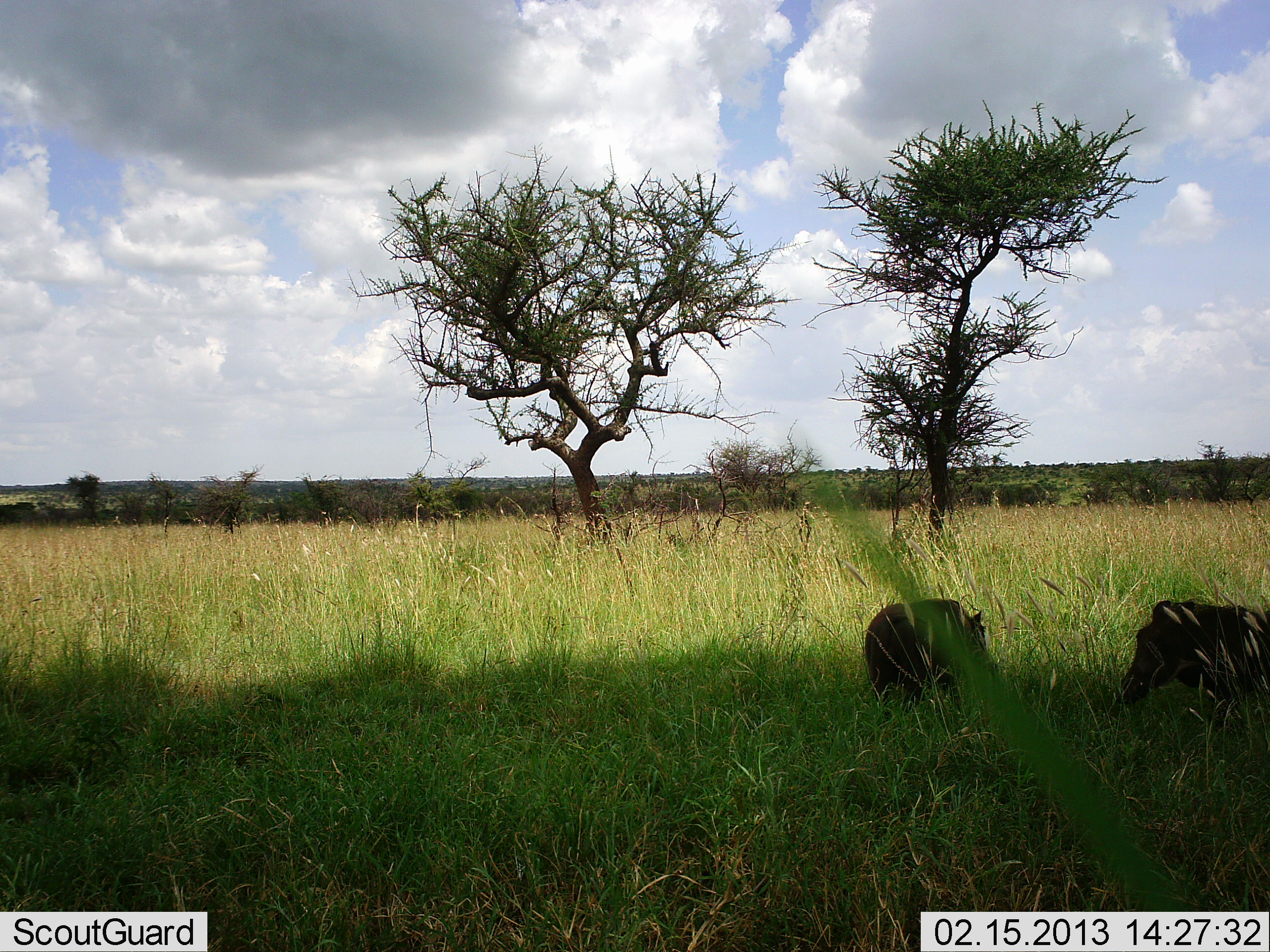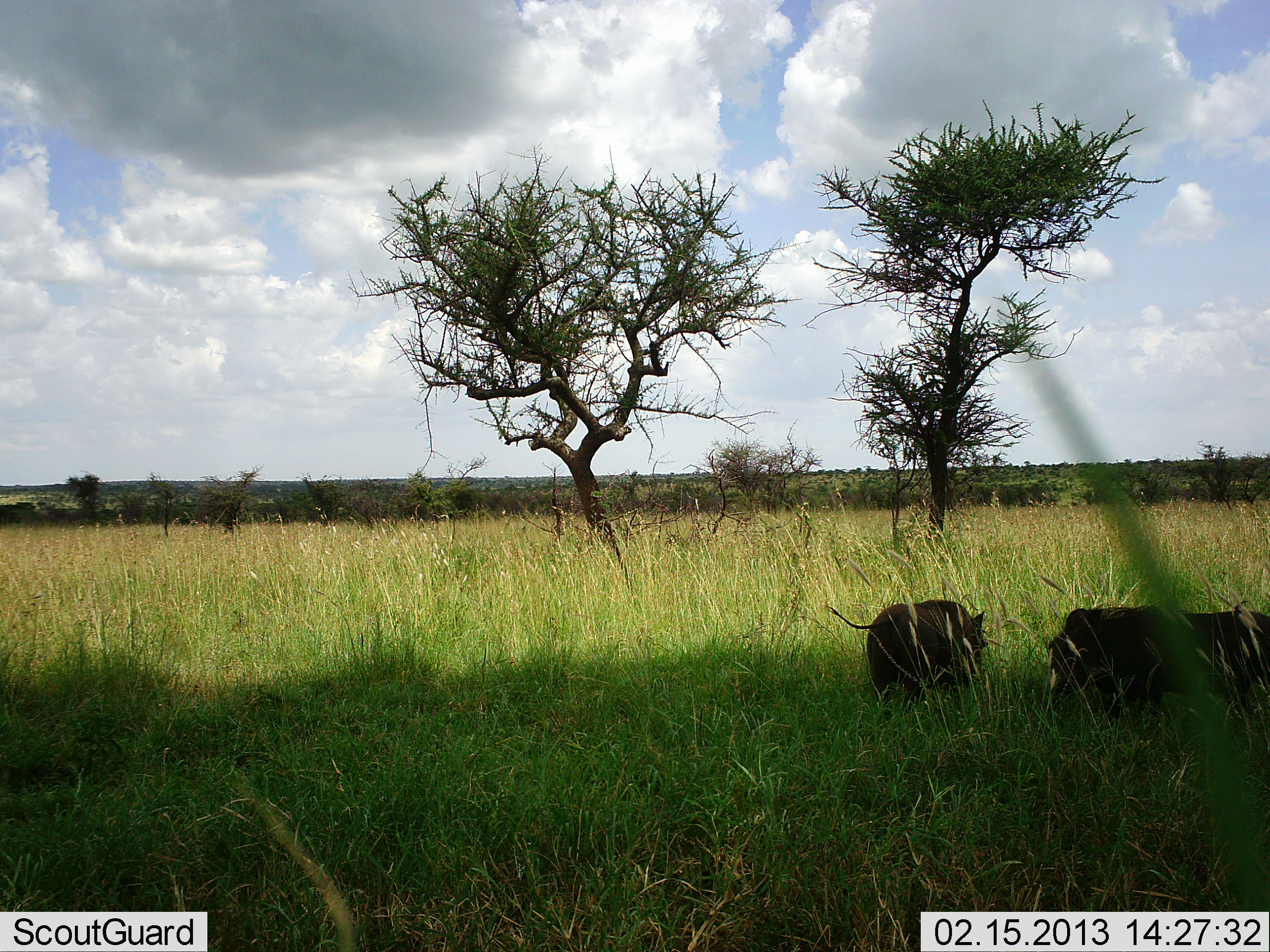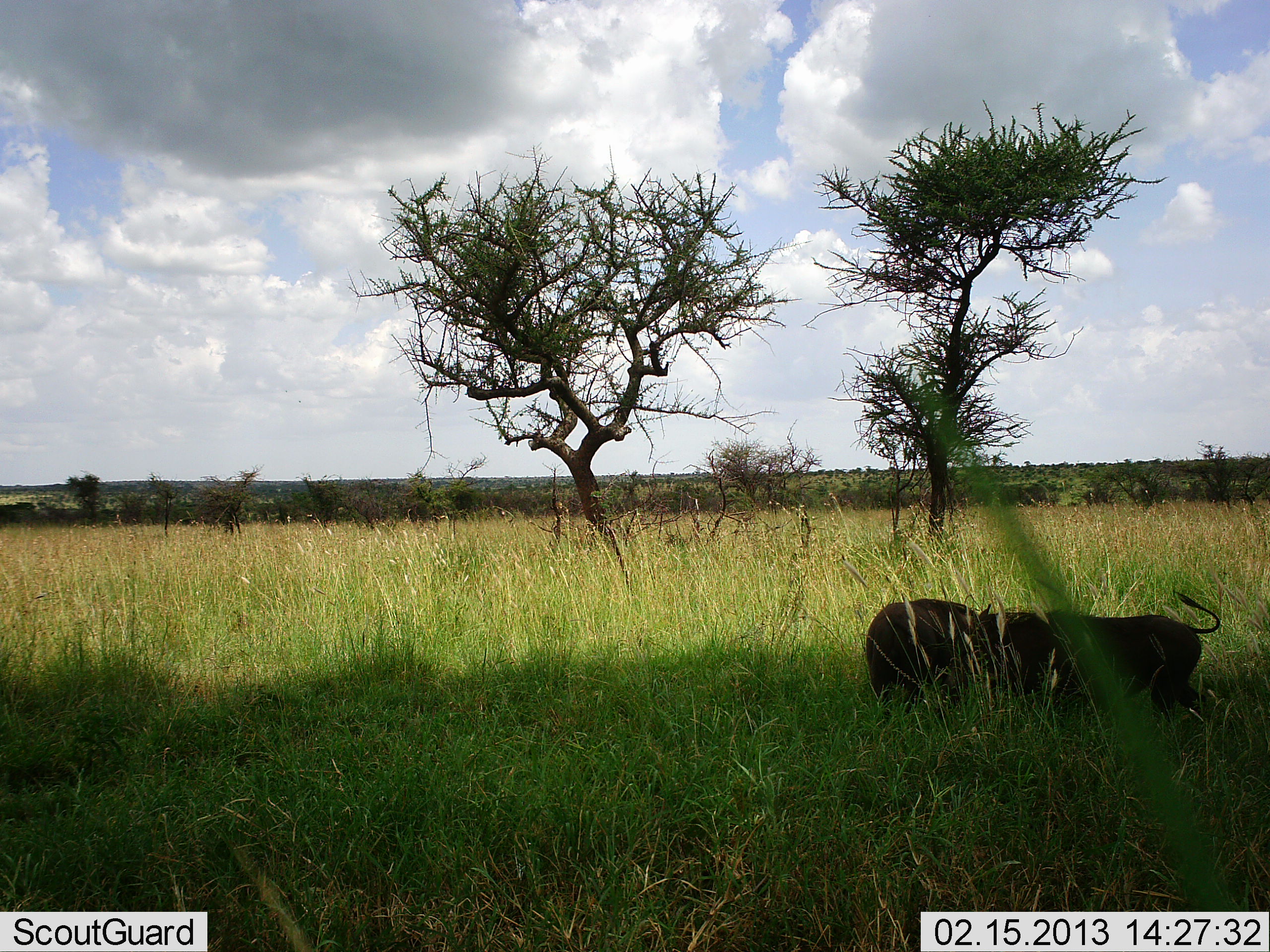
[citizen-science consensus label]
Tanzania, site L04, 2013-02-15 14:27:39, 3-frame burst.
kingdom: Animalia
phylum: Chordata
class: Mammalia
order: Artiodactyla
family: Suidae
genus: Phacochoerus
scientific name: Phacochoerus africanus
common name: warthog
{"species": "warthog (Phacochoerus africanus)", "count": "2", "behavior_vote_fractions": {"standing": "47%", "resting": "0%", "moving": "76%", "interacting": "6%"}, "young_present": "0%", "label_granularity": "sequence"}